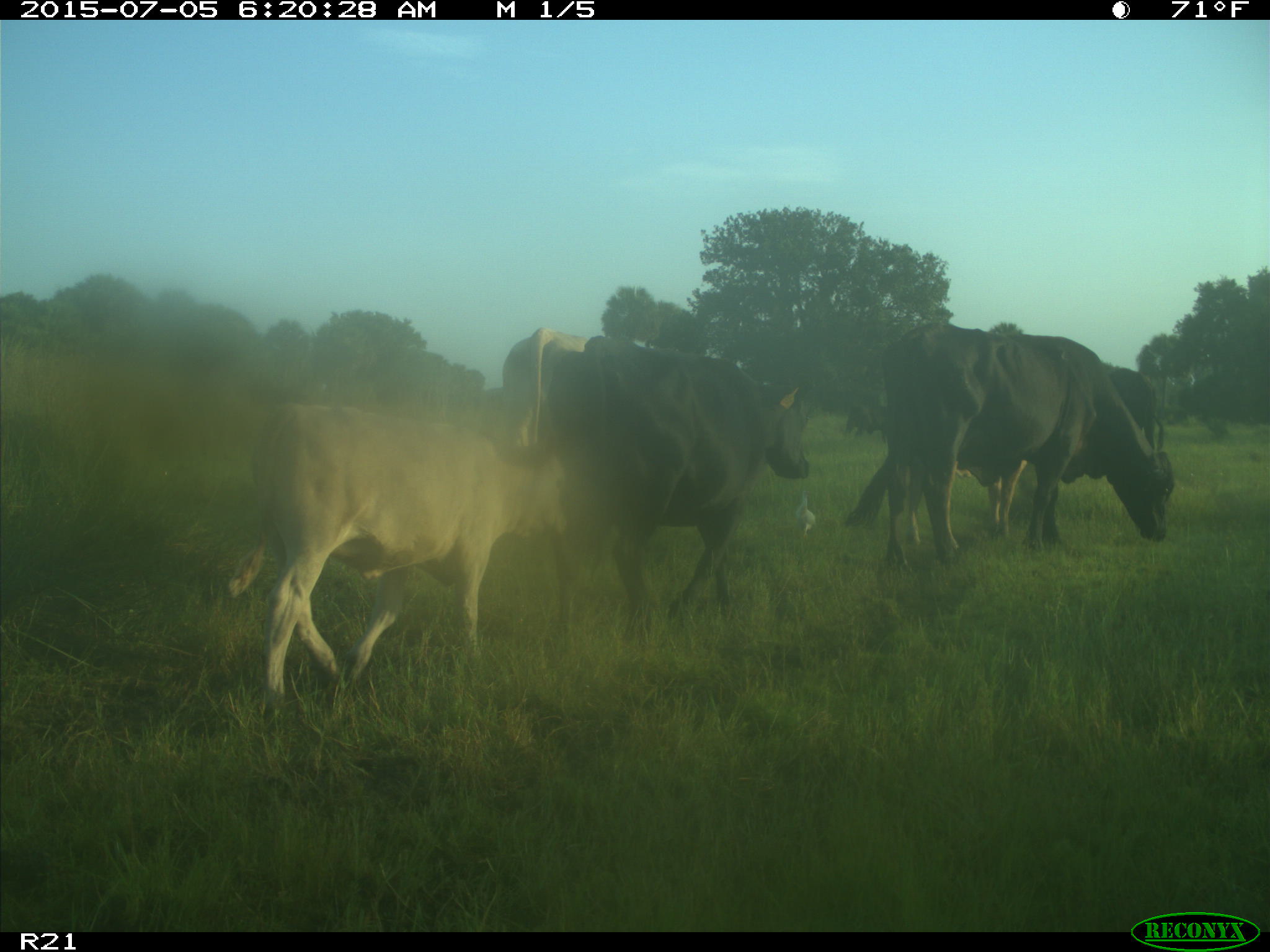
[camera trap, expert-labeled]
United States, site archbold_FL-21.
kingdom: Animalia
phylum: Chordata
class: Mammalia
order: Artiodactyla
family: Bovidae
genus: Bos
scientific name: Bos taurus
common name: domestic cow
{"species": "Bos taurus (domestic cow)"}